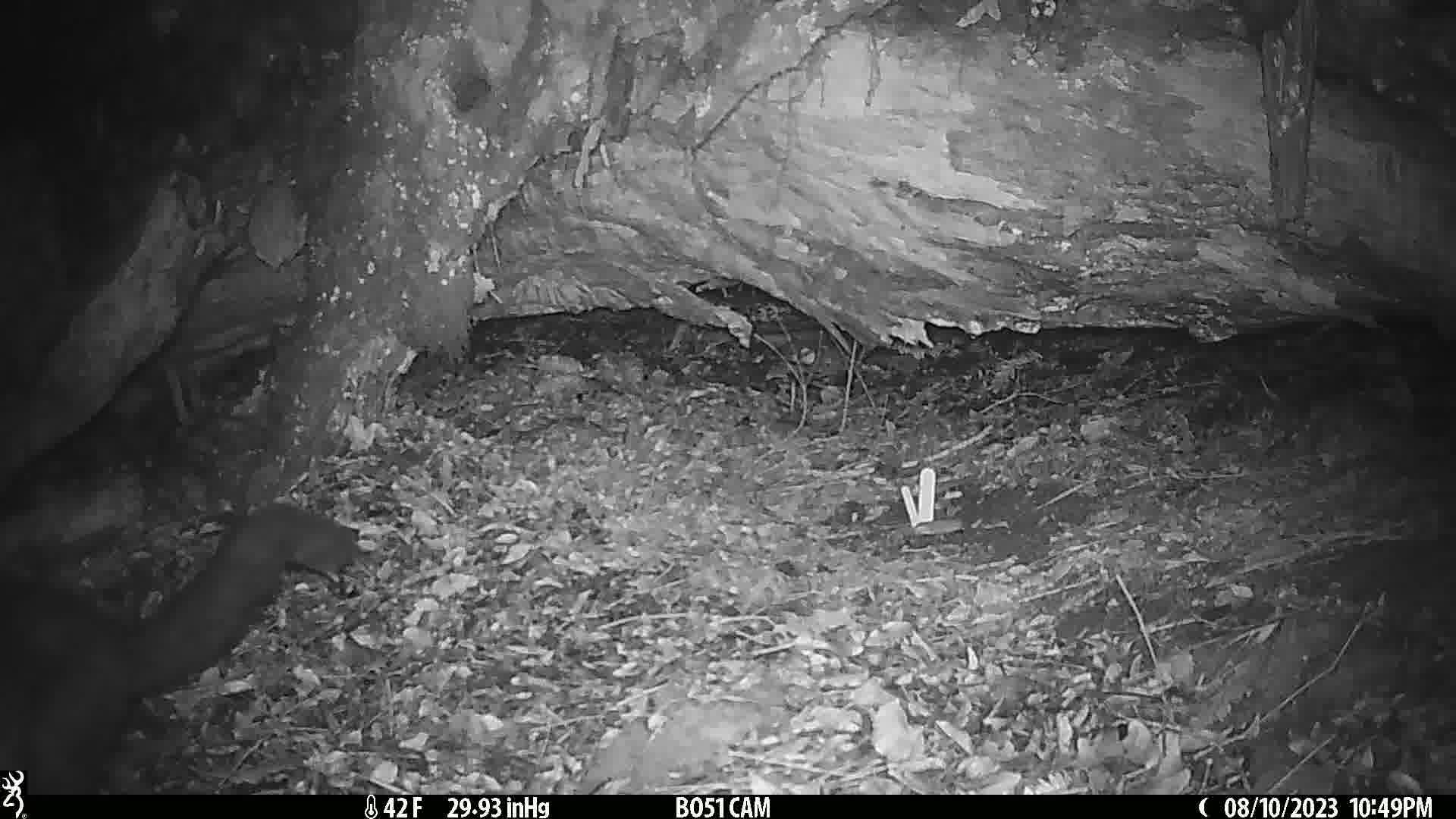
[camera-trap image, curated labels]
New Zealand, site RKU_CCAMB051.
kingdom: Animalia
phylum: Chordata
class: Mammalia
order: Diprotodontia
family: Phalangeridae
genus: Trichosurus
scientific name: Trichosurus vulpecula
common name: common brushtail possum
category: possum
Possum (common brushtail possum) (Trichosurus vulpecula).